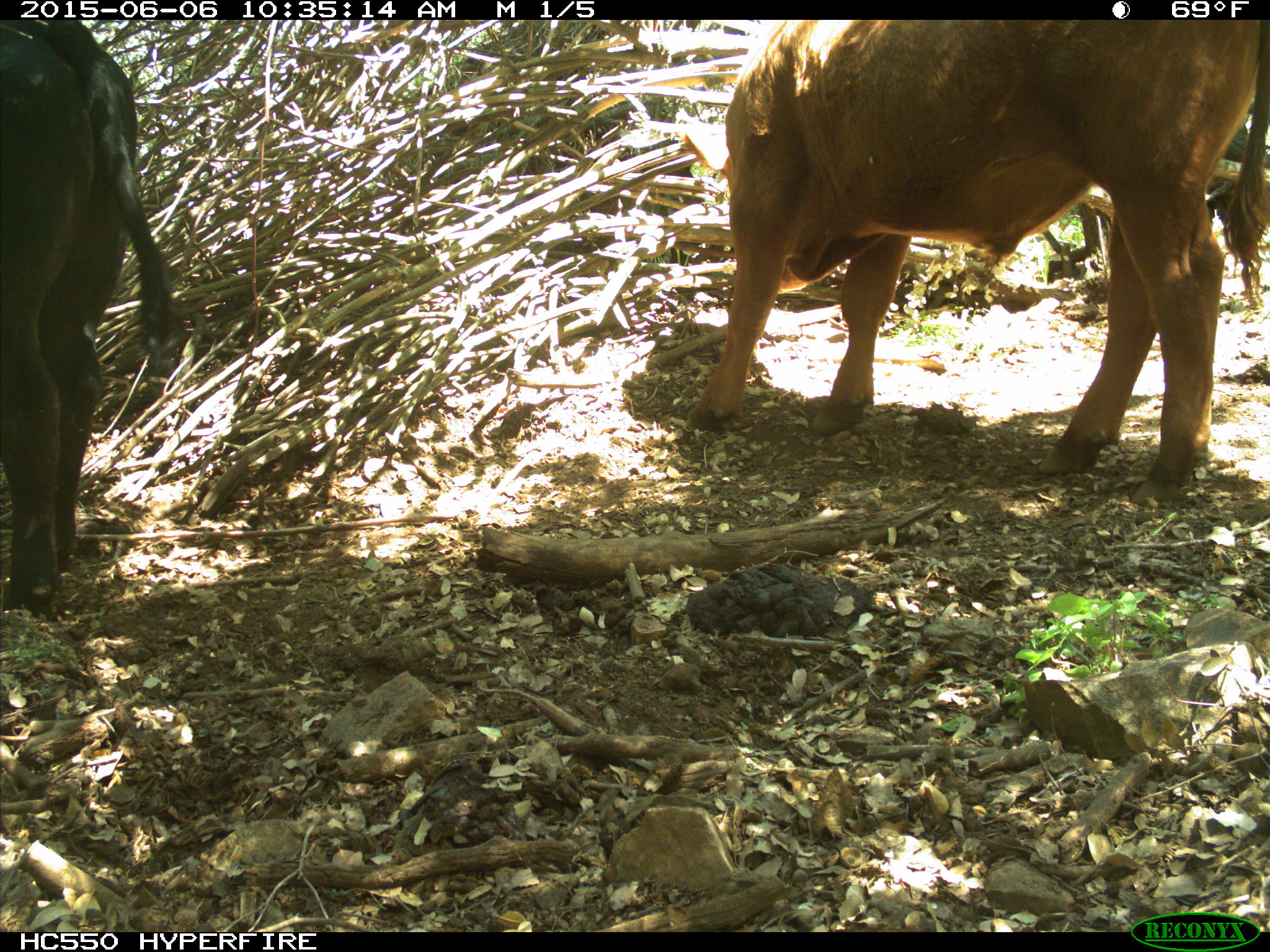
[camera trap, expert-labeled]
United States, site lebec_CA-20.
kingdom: Animalia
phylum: Chordata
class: Mammalia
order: Artiodactyla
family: Bovidae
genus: Bos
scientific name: Bos taurus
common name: domestic cow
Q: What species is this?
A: Bos taurus (domestic cow).